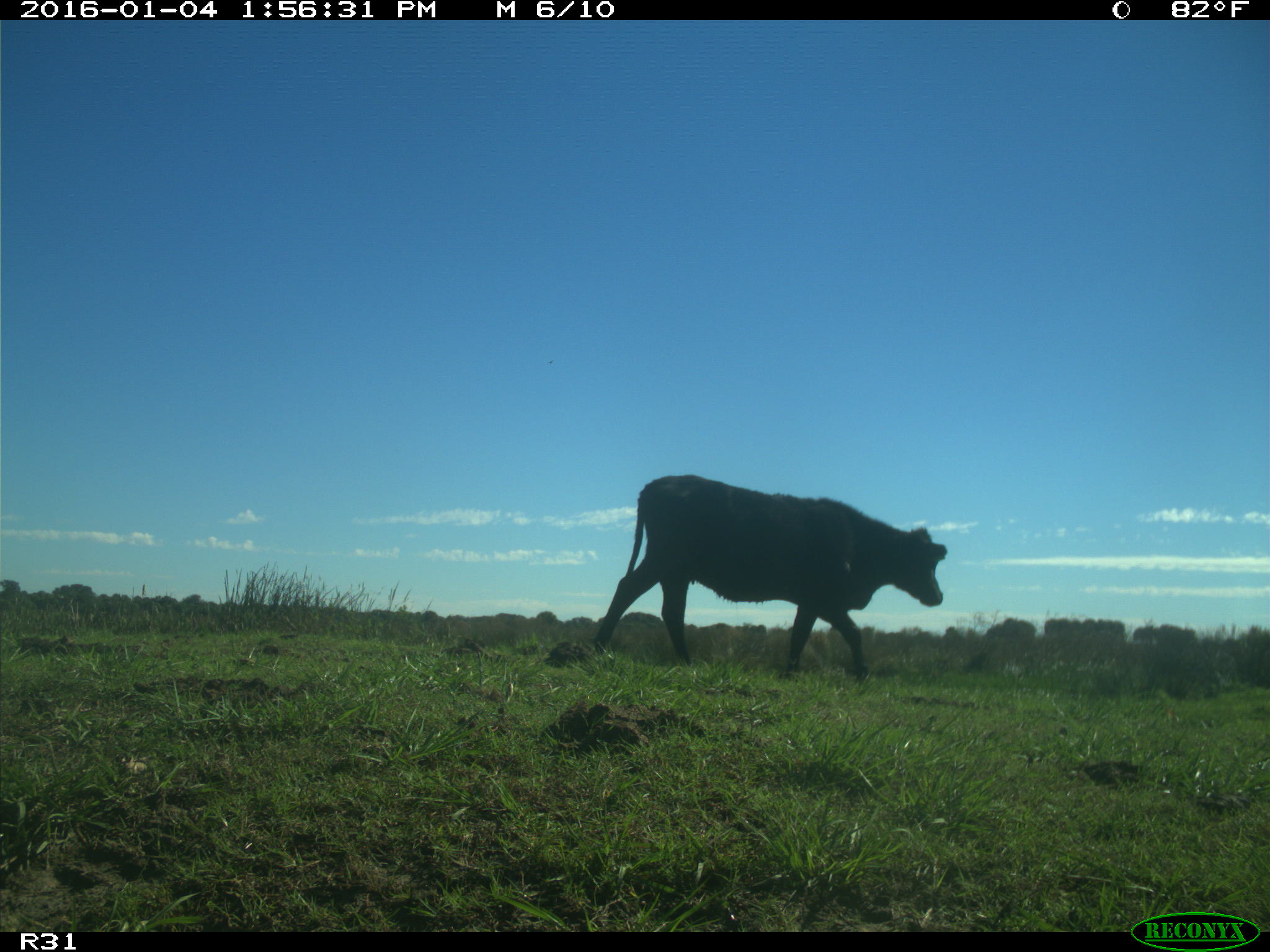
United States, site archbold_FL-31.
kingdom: Animalia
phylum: Chordata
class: Mammalia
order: Artiodactyla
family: Bovidae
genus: Bos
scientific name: Bos taurus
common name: domestic cow